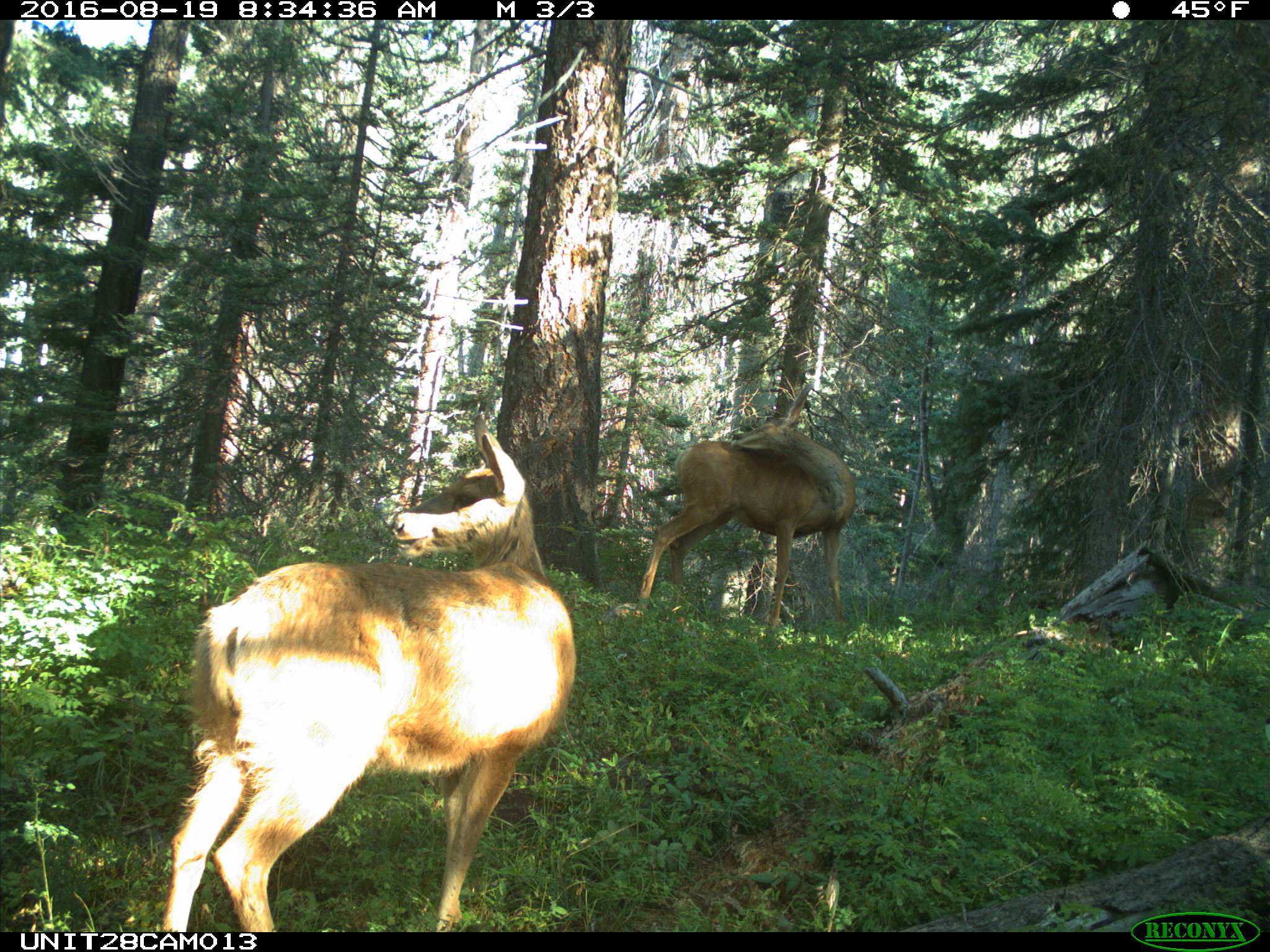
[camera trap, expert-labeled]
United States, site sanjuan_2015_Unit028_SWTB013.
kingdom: Animalia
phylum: Chordata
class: Mammalia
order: Artiodactyla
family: Cervidae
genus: Odocoileus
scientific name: Odocoileus hemionus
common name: mule deer